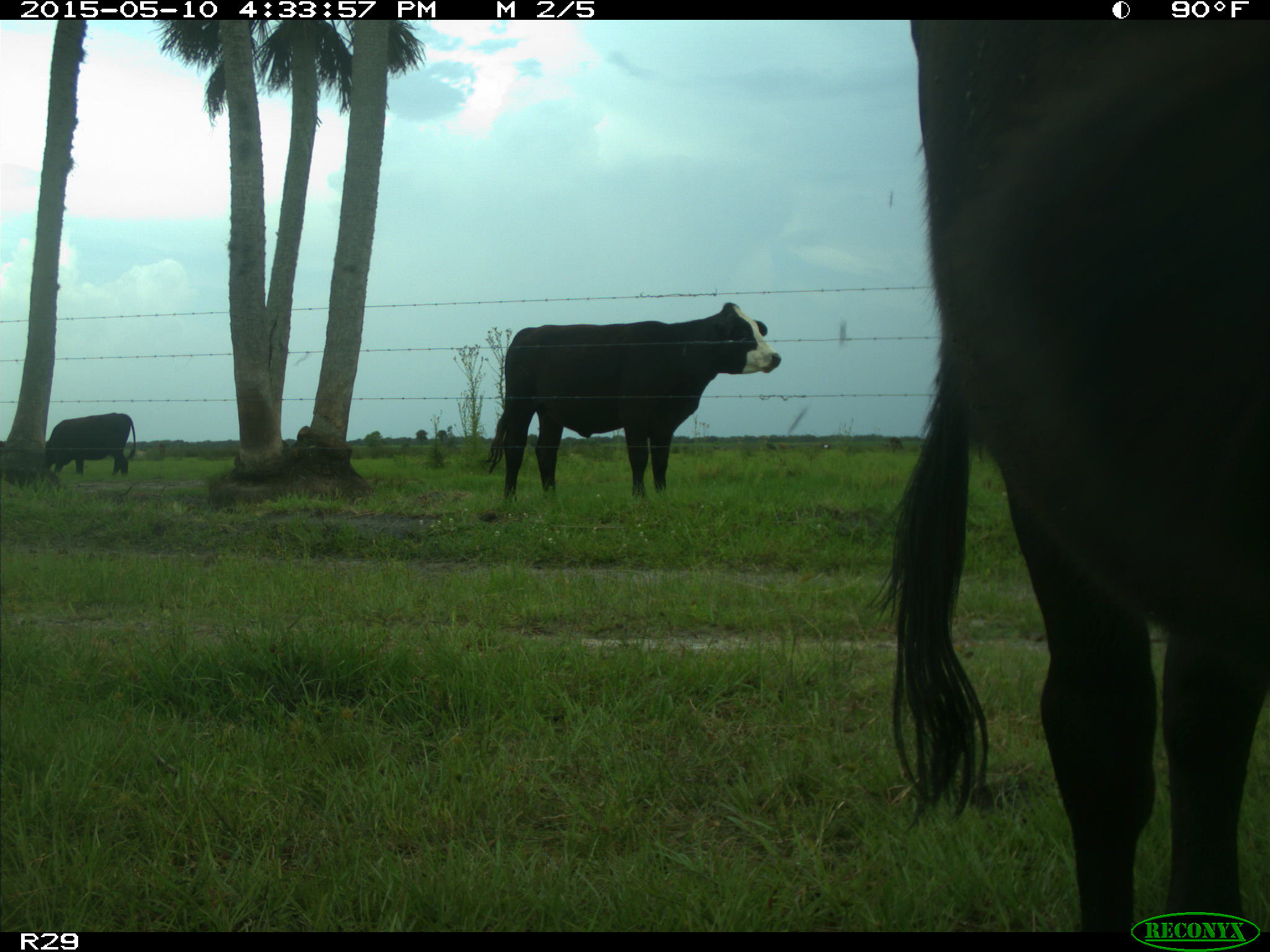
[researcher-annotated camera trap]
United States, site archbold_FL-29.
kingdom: Animalia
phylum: Chordata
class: Mammalia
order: Artiodactyla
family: Bovidae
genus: Bos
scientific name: Bos taurus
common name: domestic cow